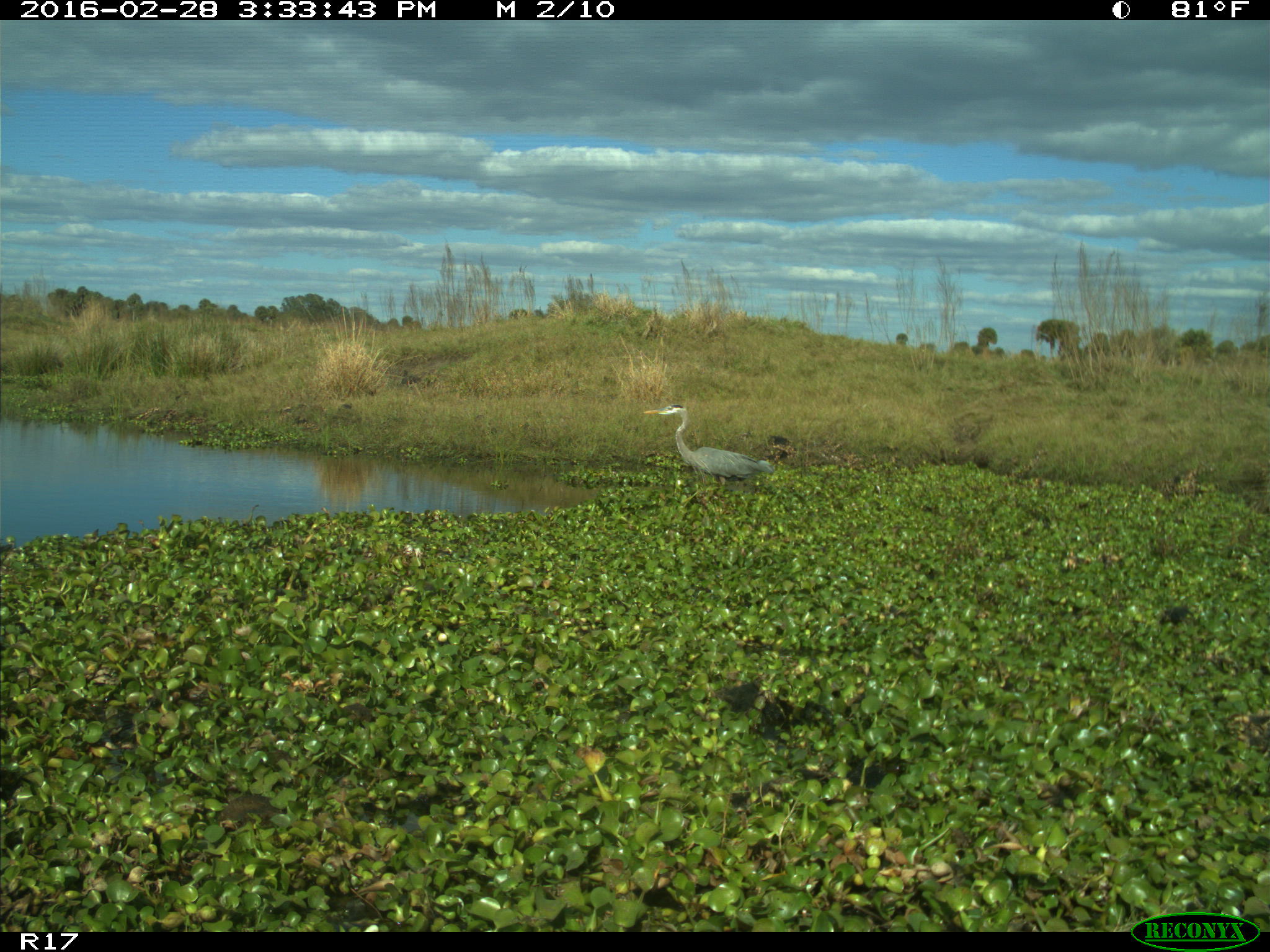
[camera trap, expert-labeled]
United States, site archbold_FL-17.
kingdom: Animalia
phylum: Chordata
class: Aves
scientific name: Aves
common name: birds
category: unidentified bird